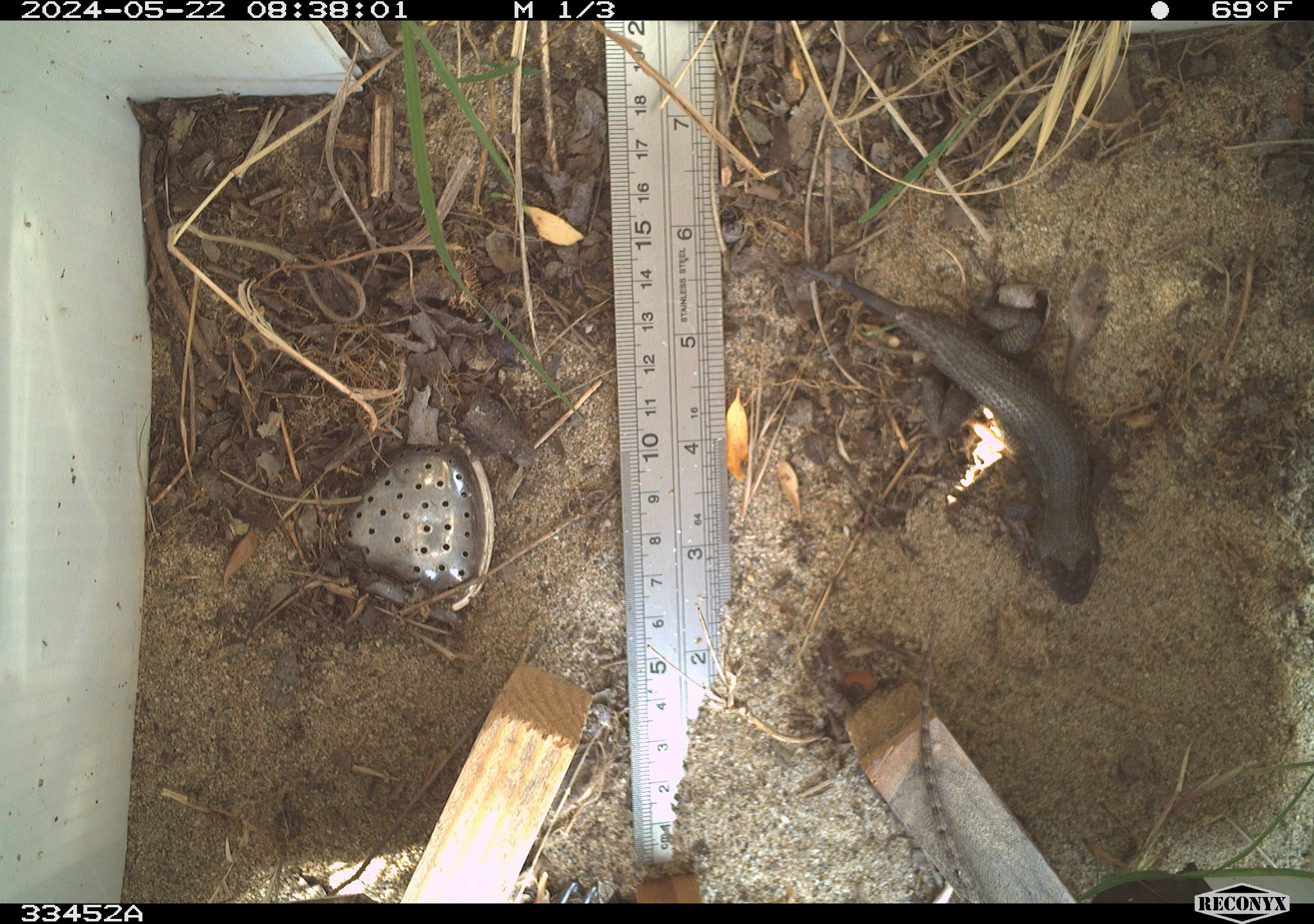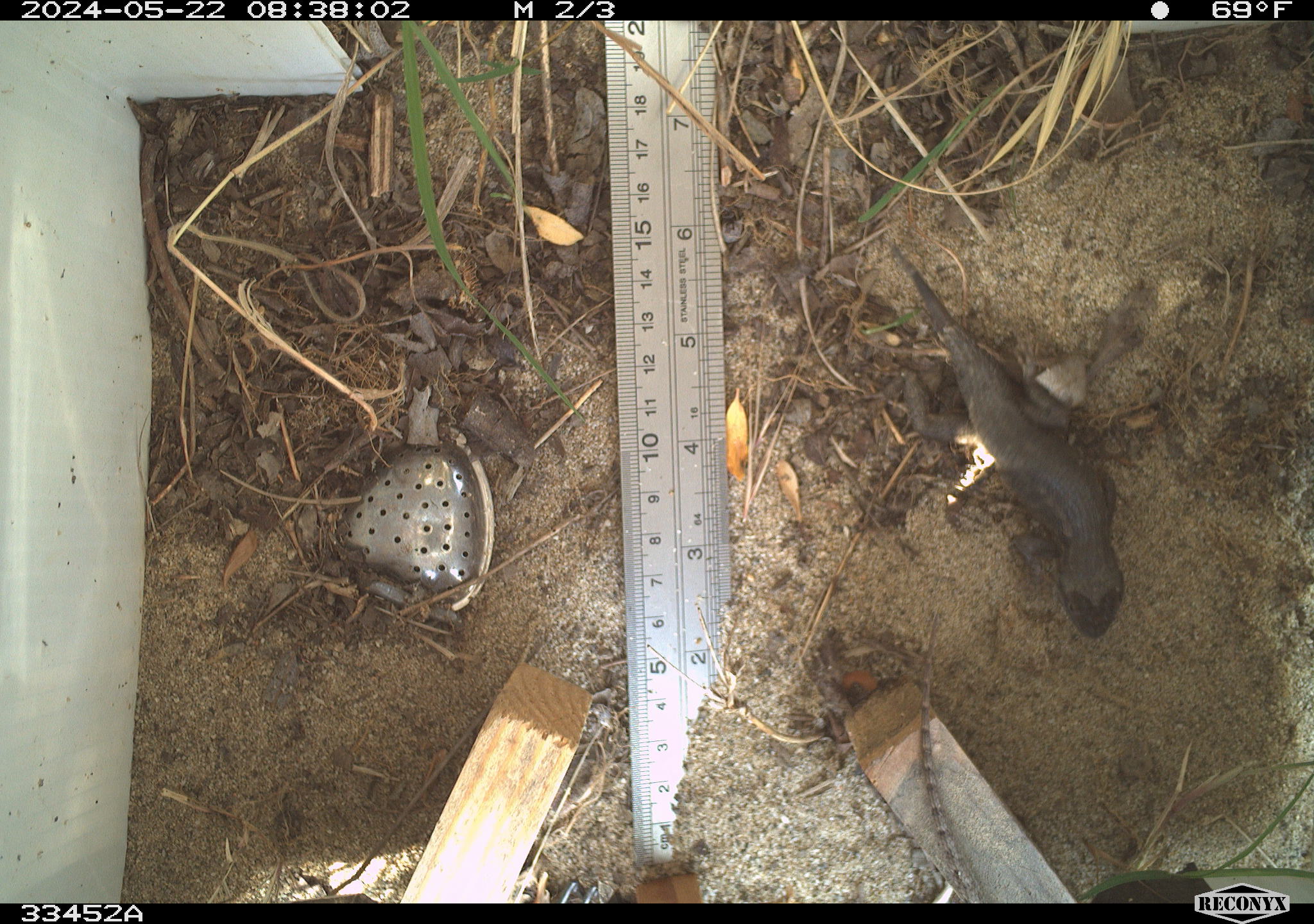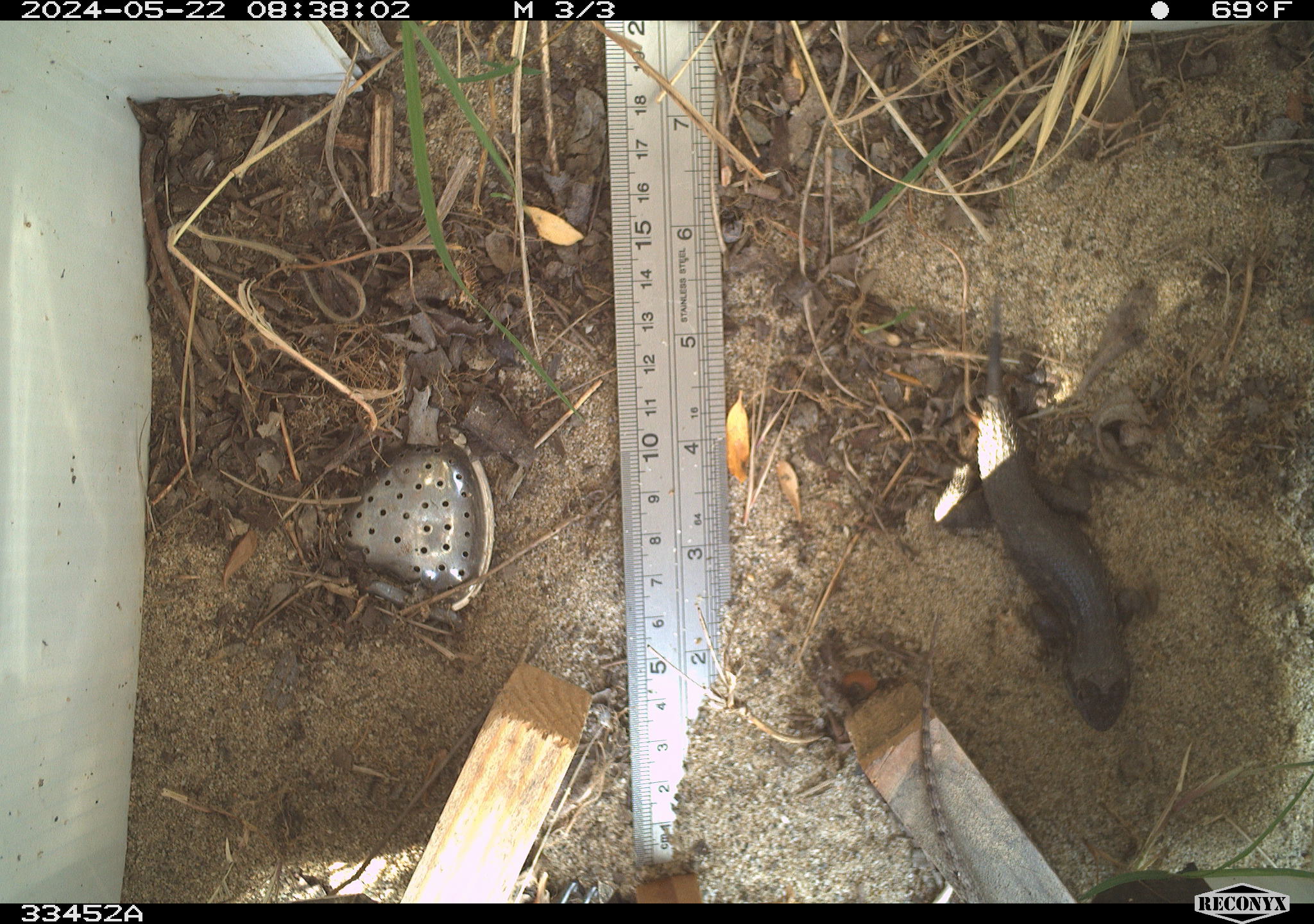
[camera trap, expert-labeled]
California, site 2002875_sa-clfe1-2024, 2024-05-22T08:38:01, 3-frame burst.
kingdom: Animalia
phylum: Chordata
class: Reptilia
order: Squamata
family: Phrynosomatidae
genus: Sceloporus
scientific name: Sceloporus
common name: spiny lizards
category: sceloporus species